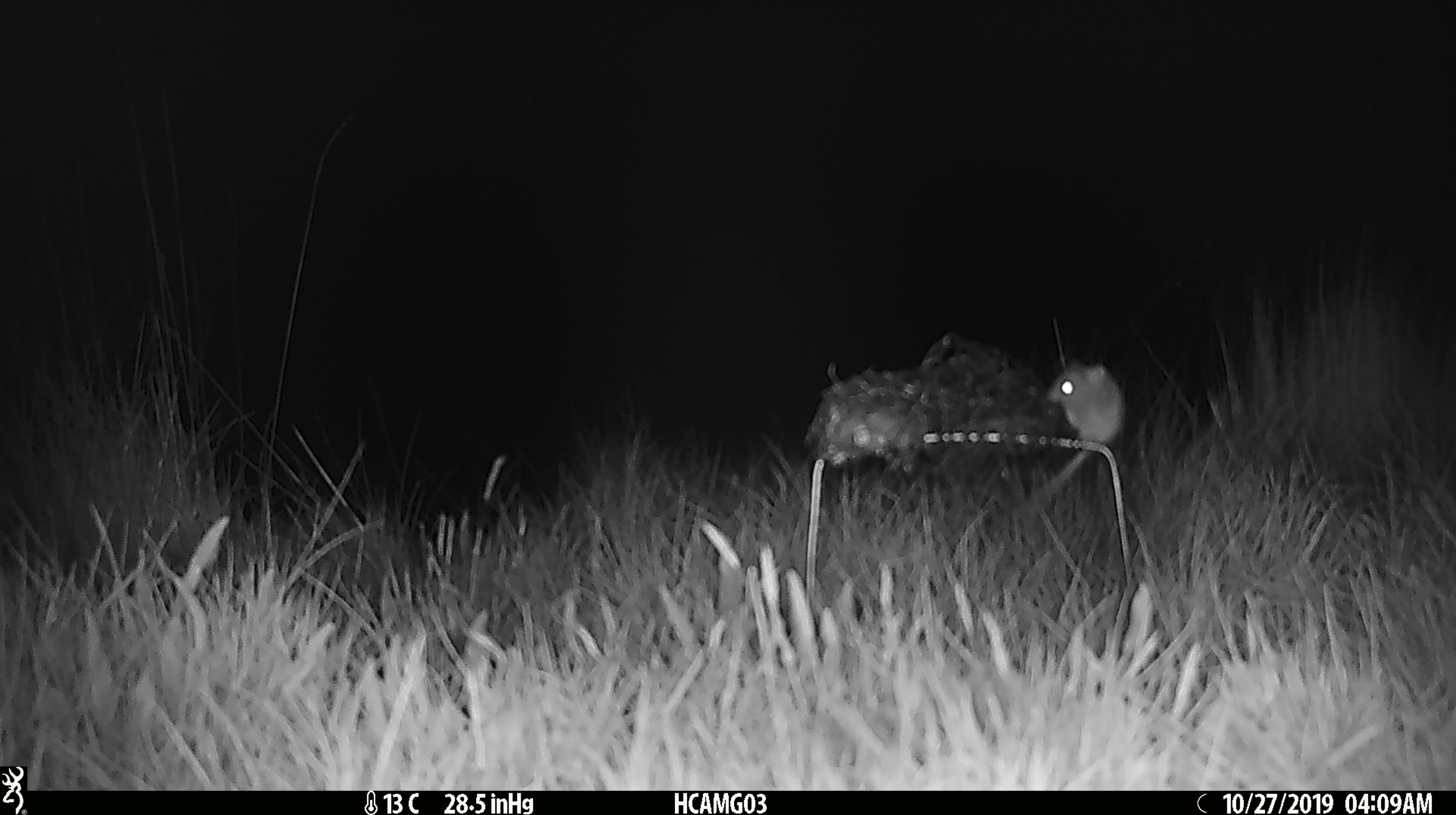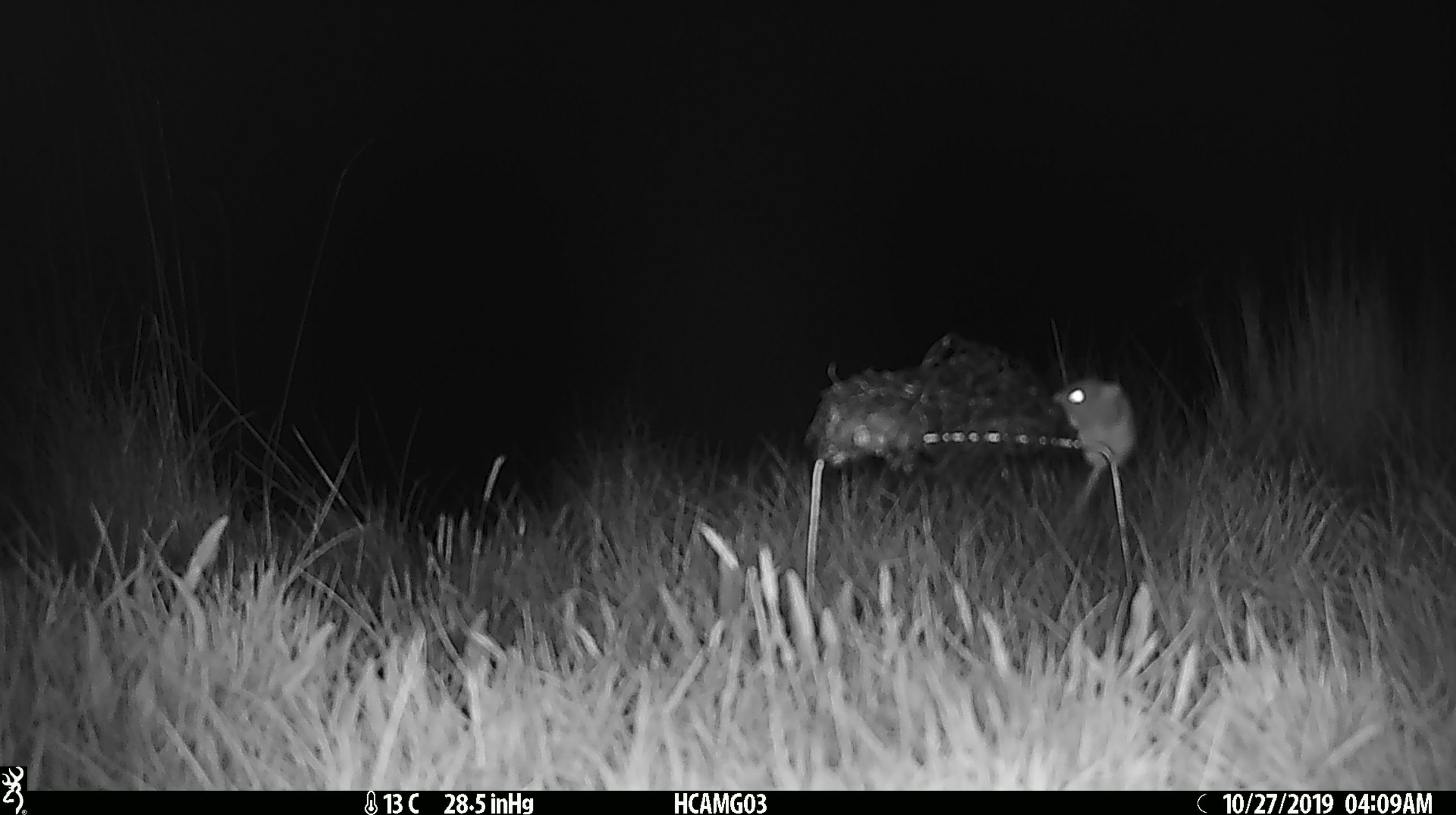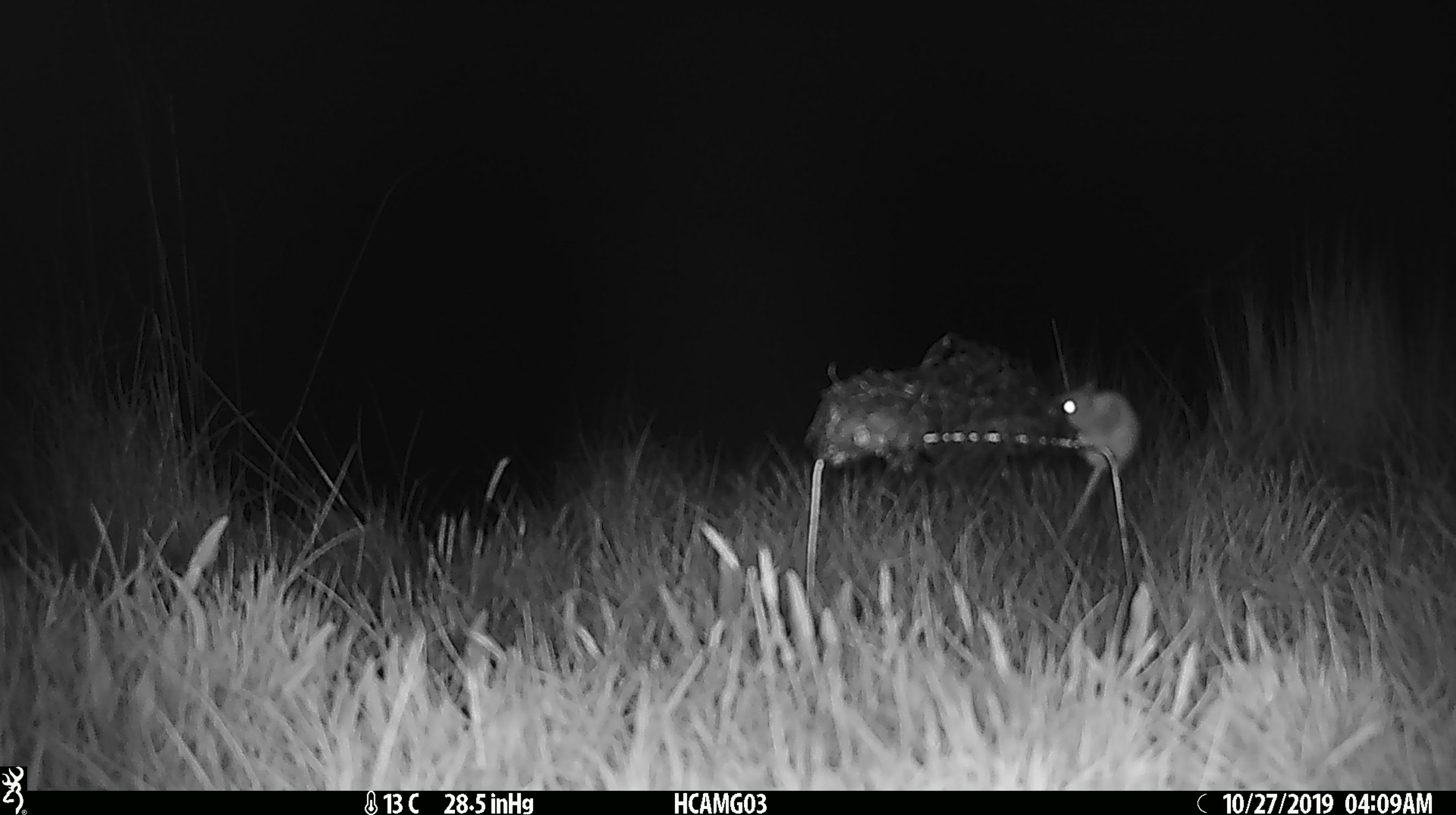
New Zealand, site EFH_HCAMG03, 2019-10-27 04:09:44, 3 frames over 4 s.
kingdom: Animalia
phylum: Chordata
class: Mammalia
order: Rodentia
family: Muridae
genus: Mus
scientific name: Mus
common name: mouse